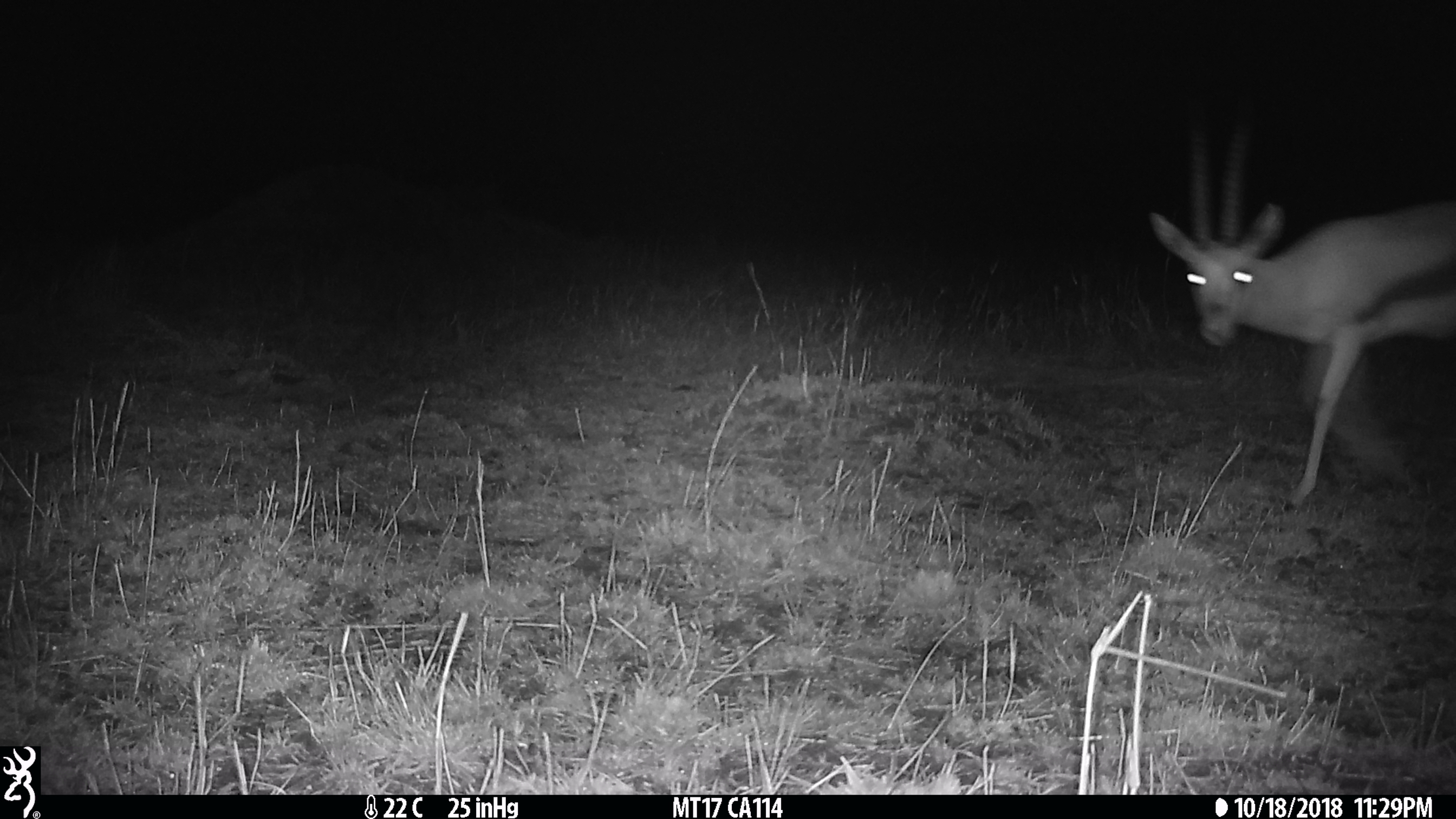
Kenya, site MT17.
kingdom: Animalia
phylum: Chordata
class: Mammalia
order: Artiodactyla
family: Bovidae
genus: Eudorcas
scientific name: Eudorcas thomsonii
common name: thomon's gazelle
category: gazelle thomsons